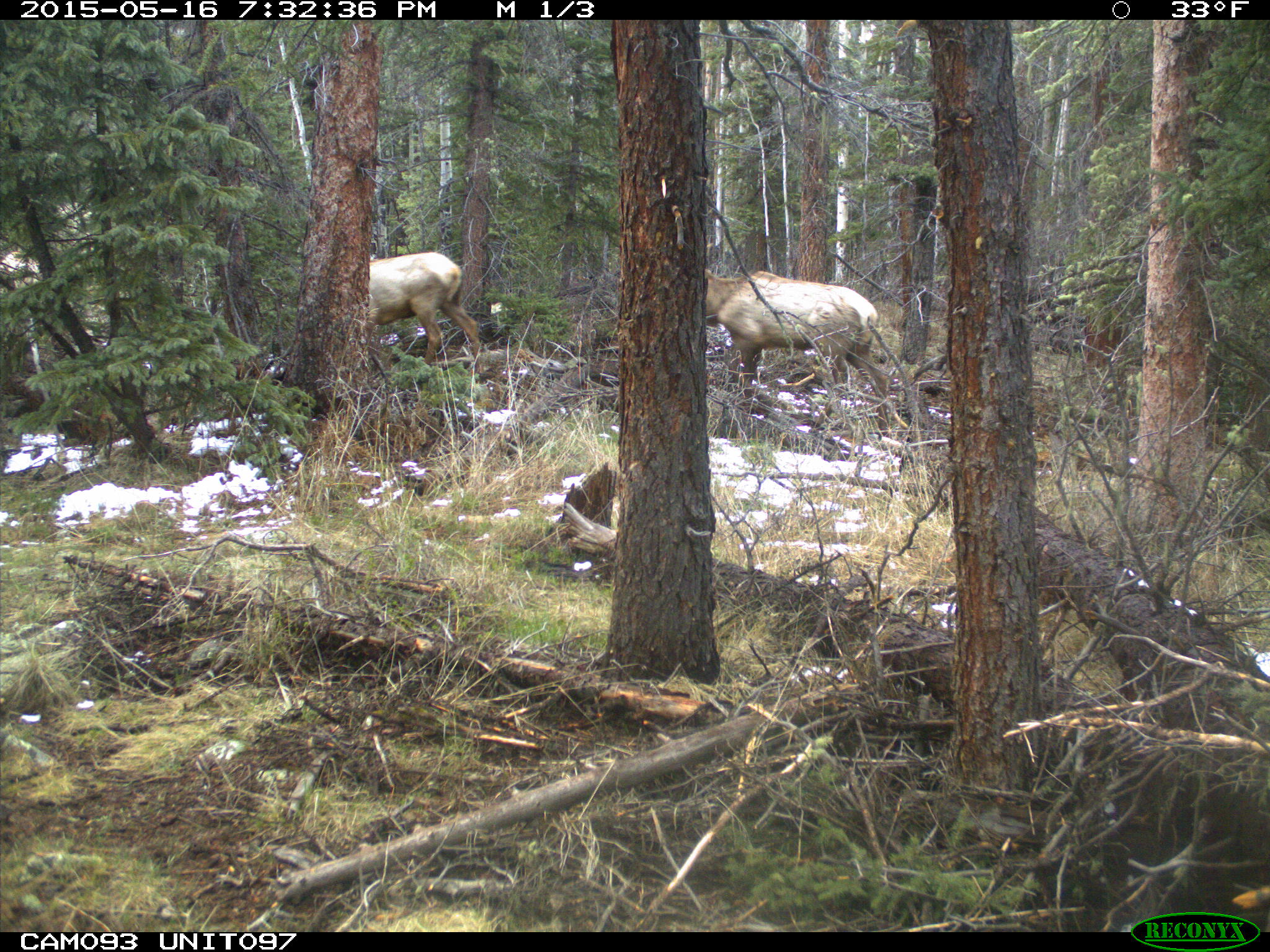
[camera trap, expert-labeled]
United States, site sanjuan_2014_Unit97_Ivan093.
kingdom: Animalia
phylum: Chordata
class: Mammalia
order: Artiodactyla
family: Cervidae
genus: Cervus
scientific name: Cervus elaphus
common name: red deer